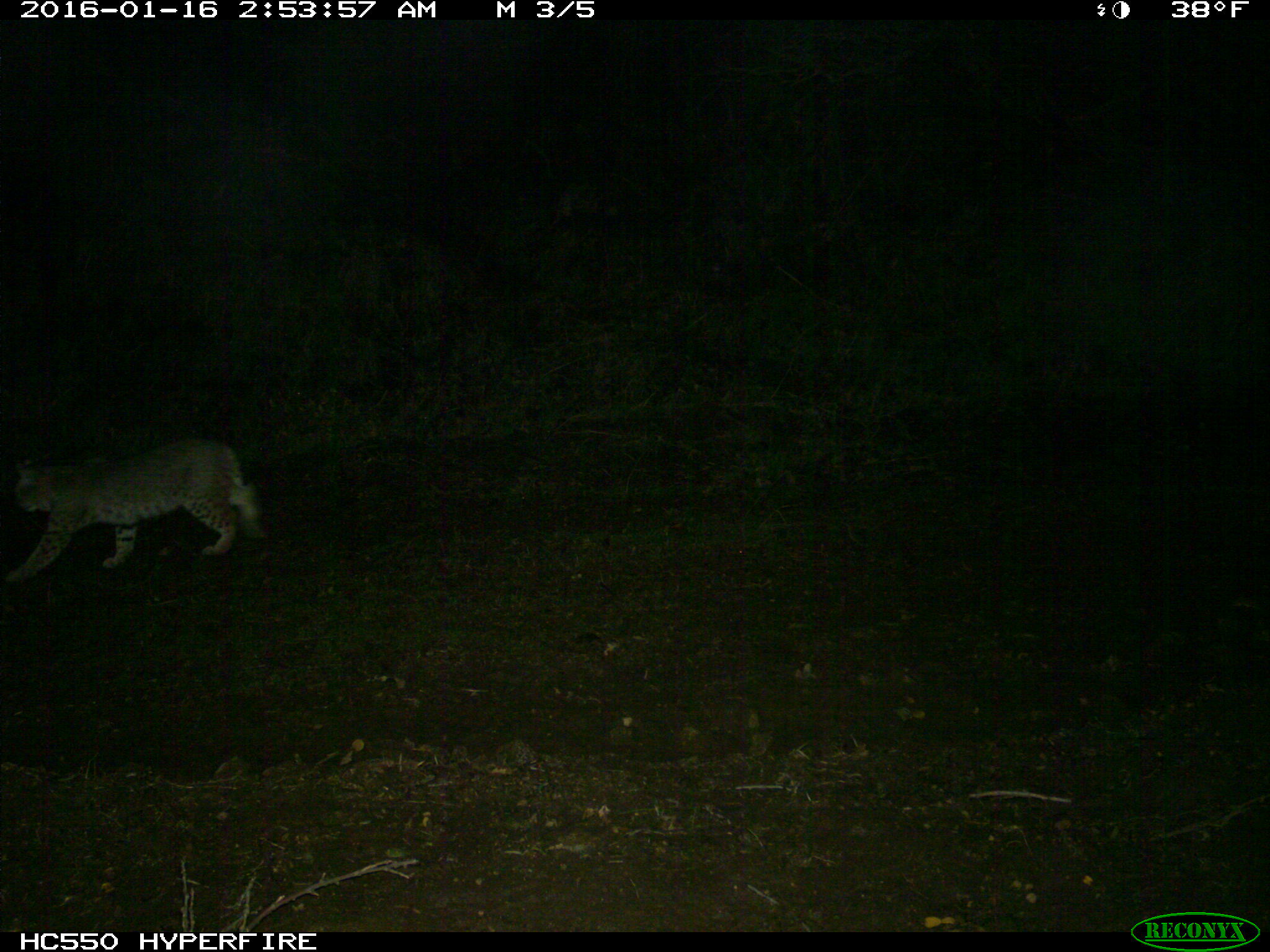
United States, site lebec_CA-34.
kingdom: Animalia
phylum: Chordata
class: Mammalia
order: Carnivora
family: Felidae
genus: Lynx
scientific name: Lynx rufus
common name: bobcat